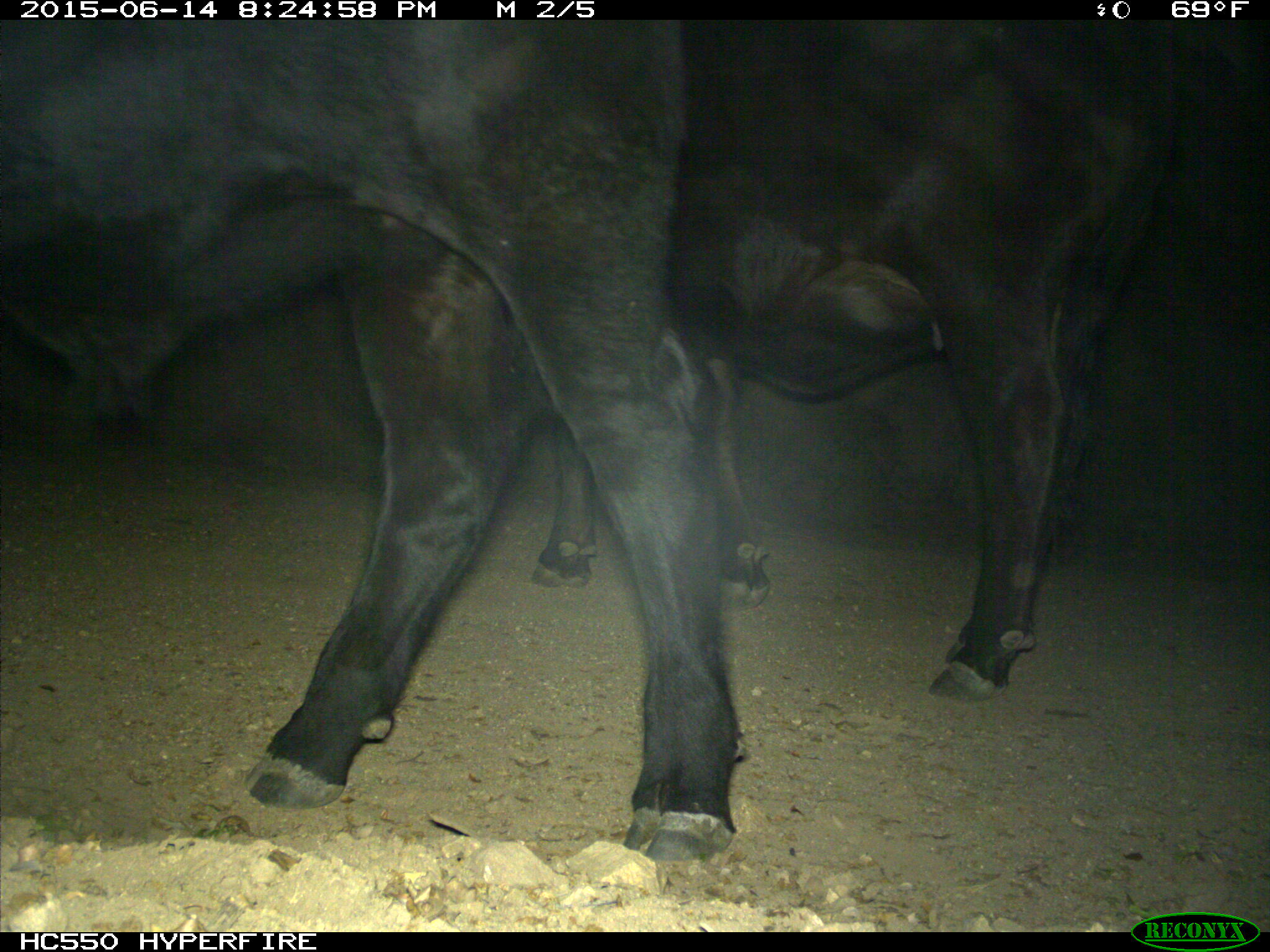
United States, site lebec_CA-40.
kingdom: Animalia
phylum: Chordata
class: Mammalia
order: Artiodactyla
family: Bovidae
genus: Bos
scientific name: Bos taurus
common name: domestic cow